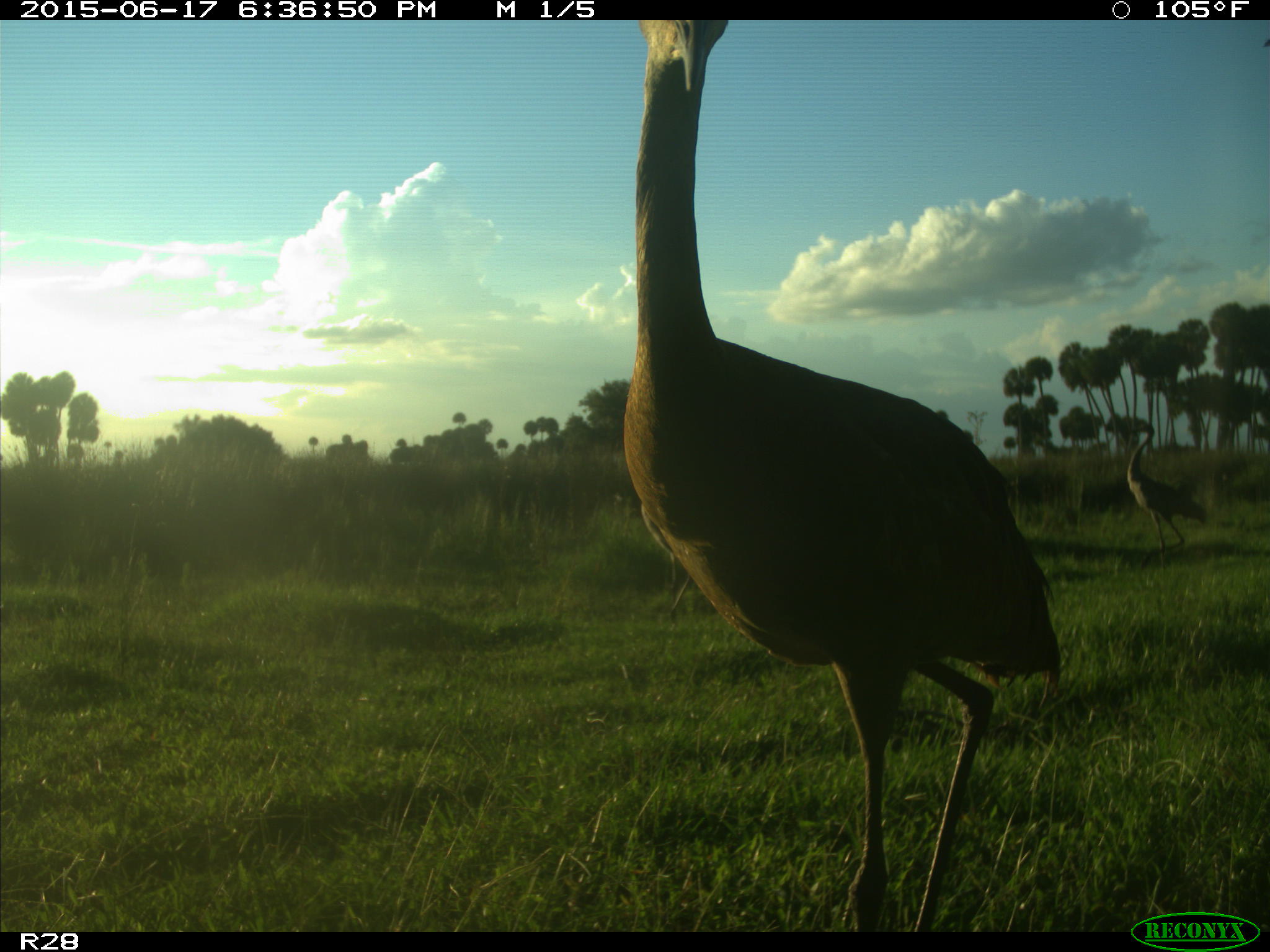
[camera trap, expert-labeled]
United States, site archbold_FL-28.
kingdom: Animalia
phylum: Chordata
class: Aves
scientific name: Aves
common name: birds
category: unidentified bird